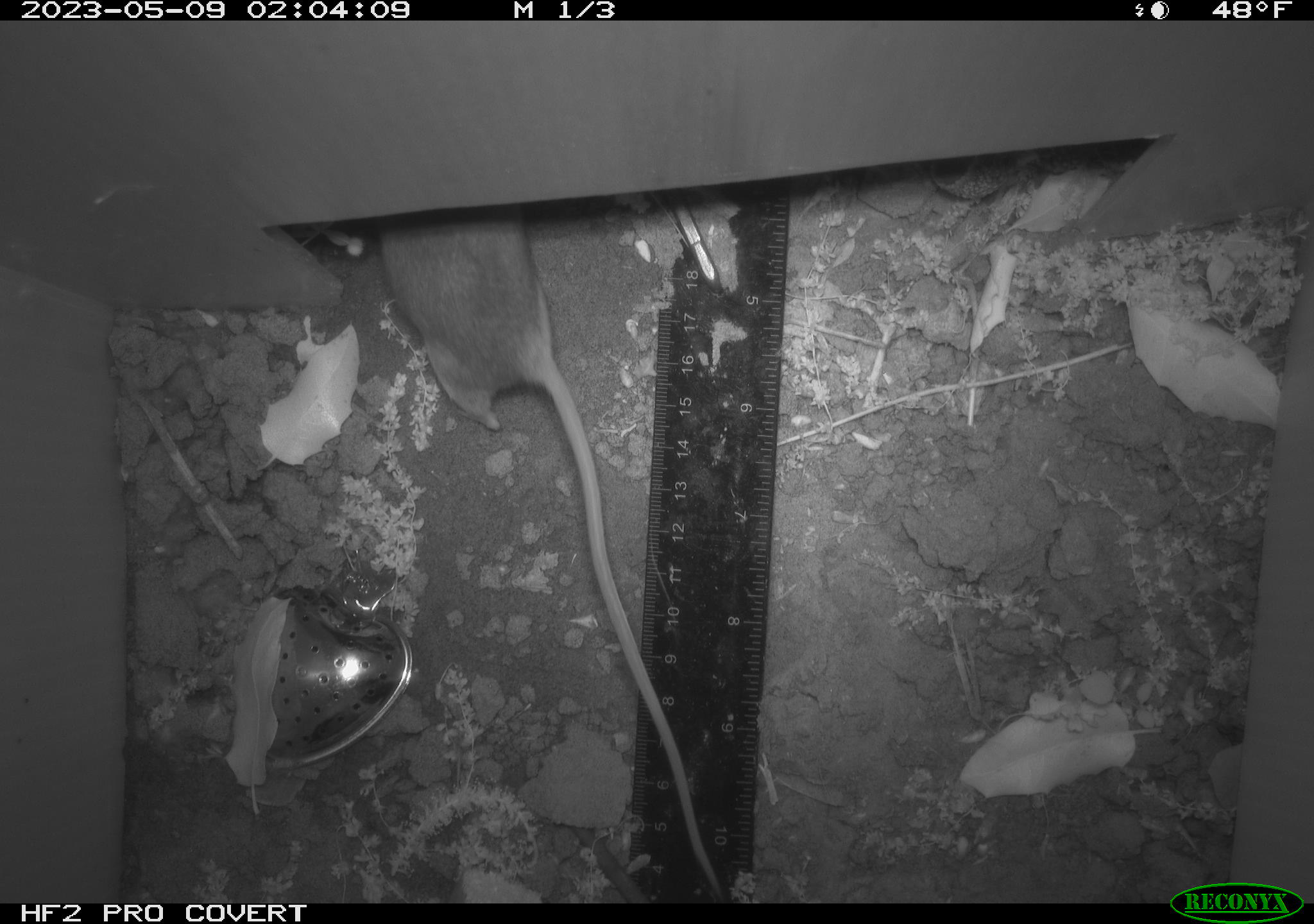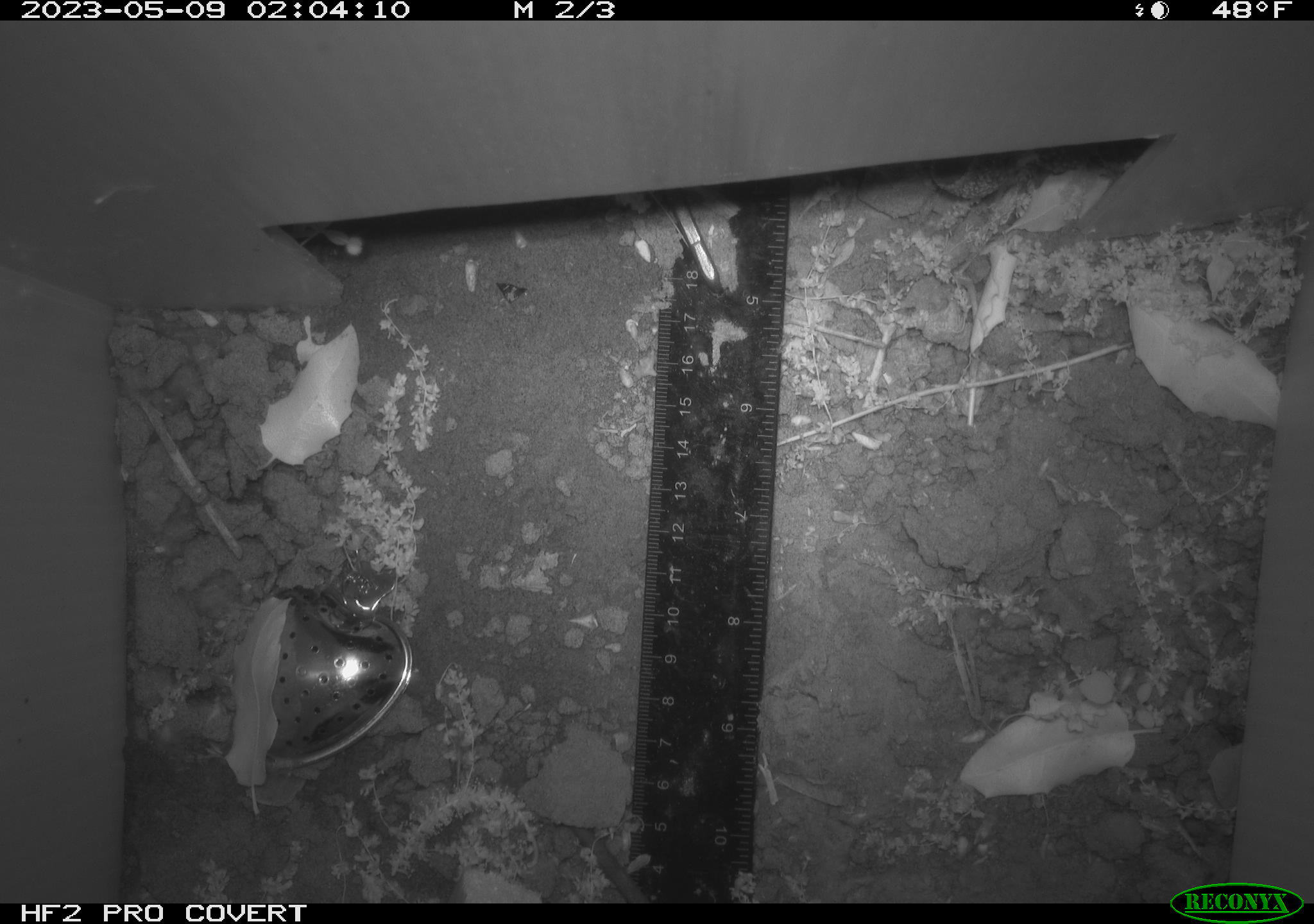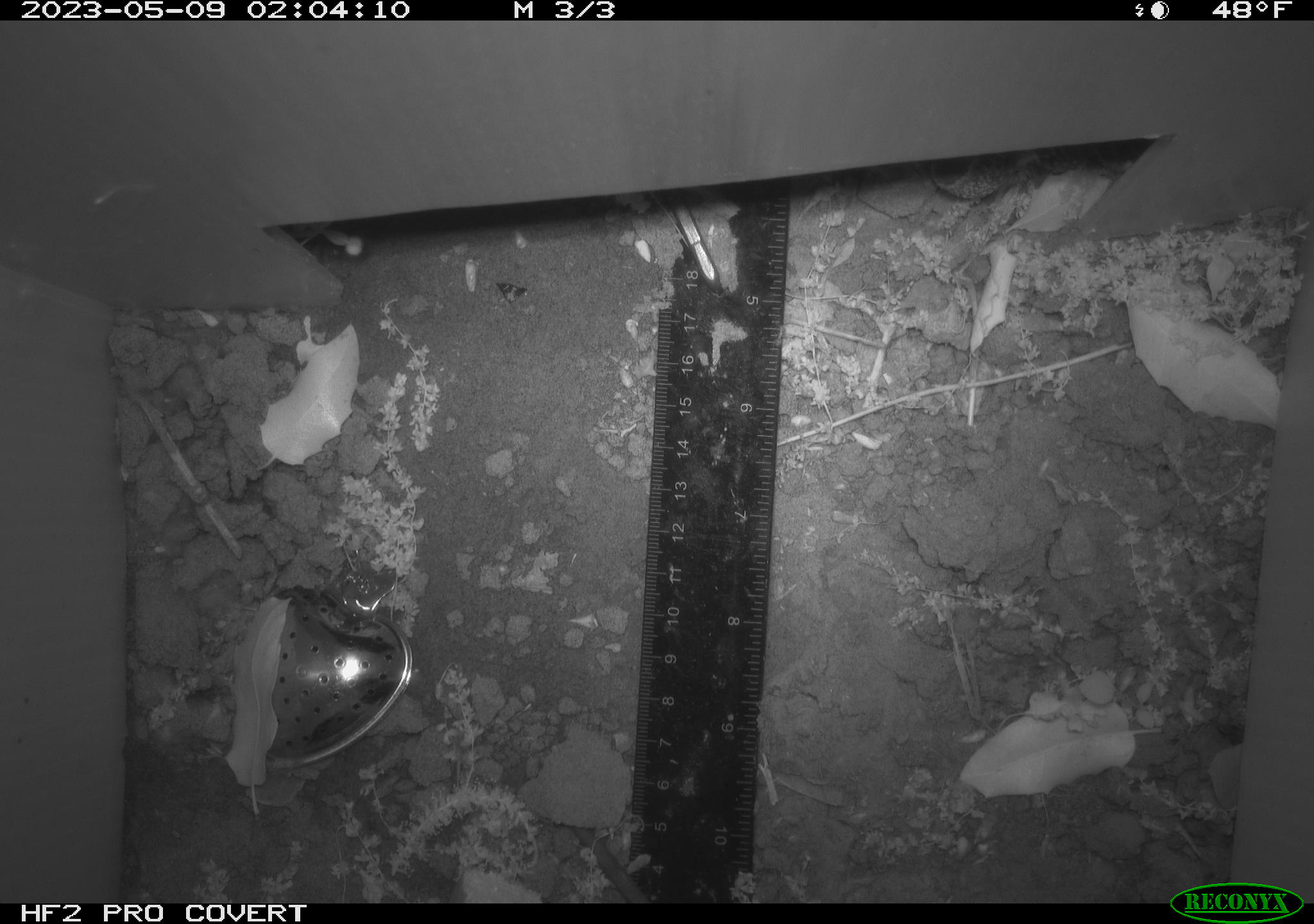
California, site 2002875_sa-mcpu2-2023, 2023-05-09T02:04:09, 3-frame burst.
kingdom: Animalia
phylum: Chordata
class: Mammalia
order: Rodentia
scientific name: Rodentia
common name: mouse species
Mouse species (Rodentia).